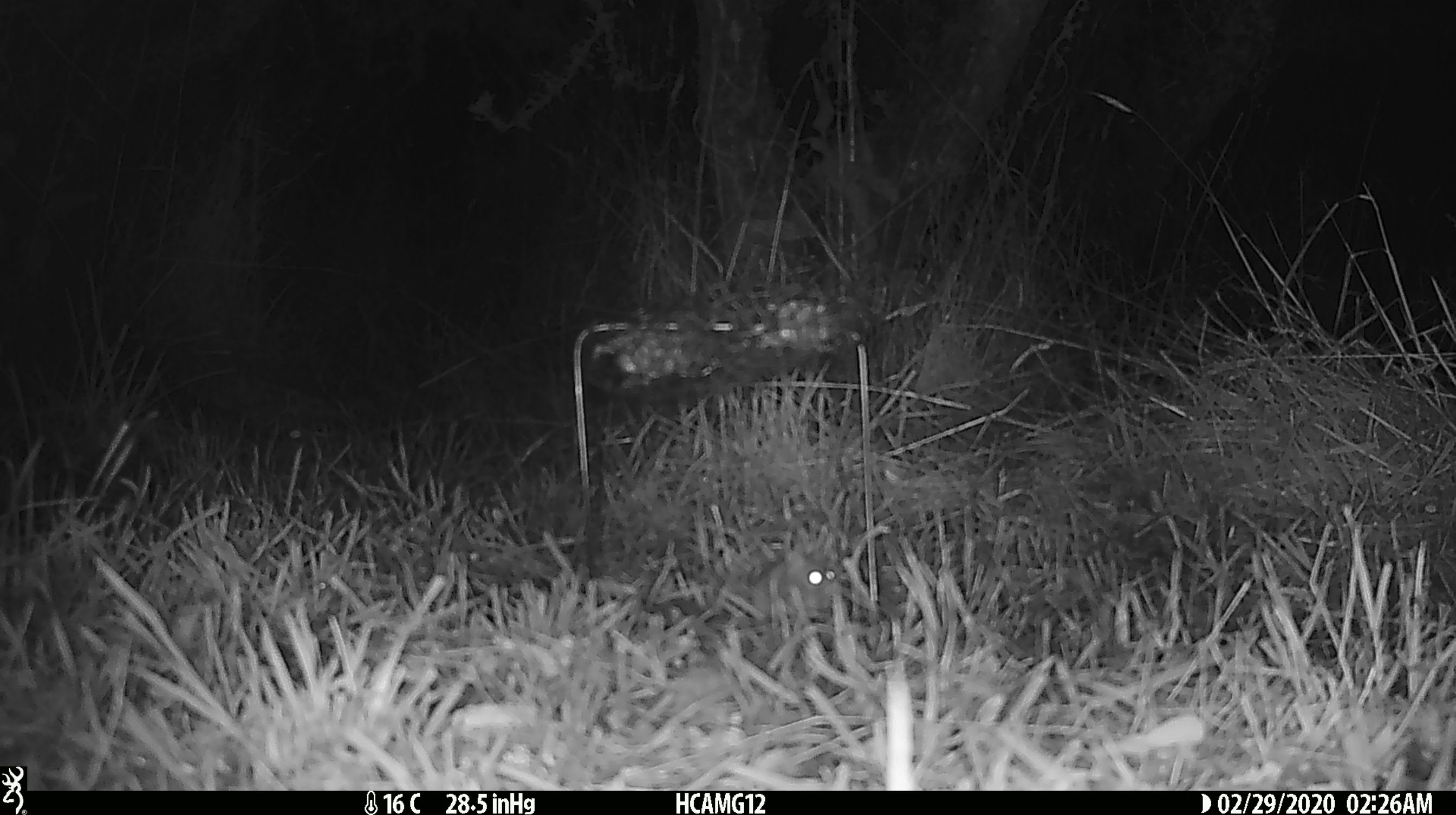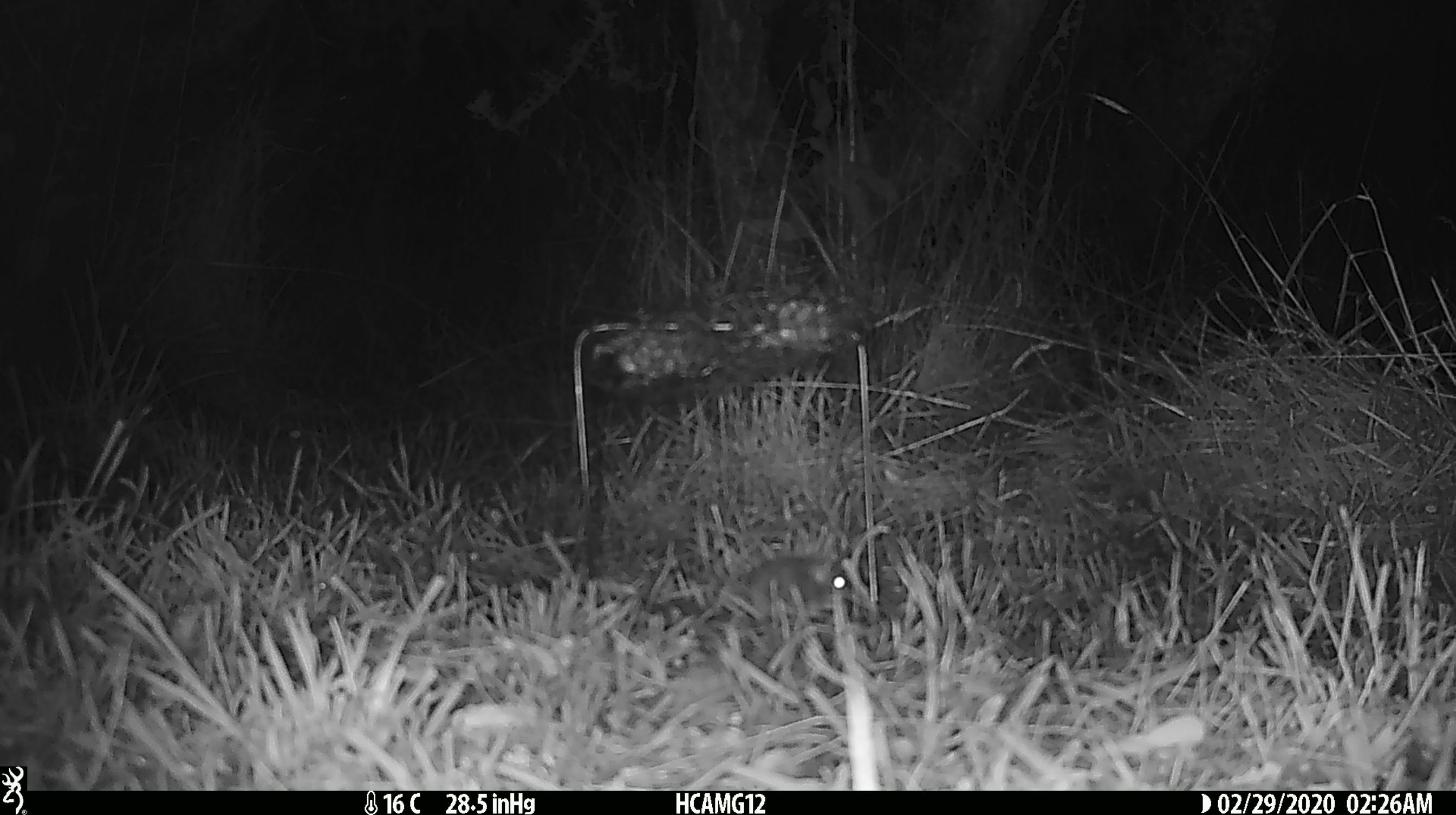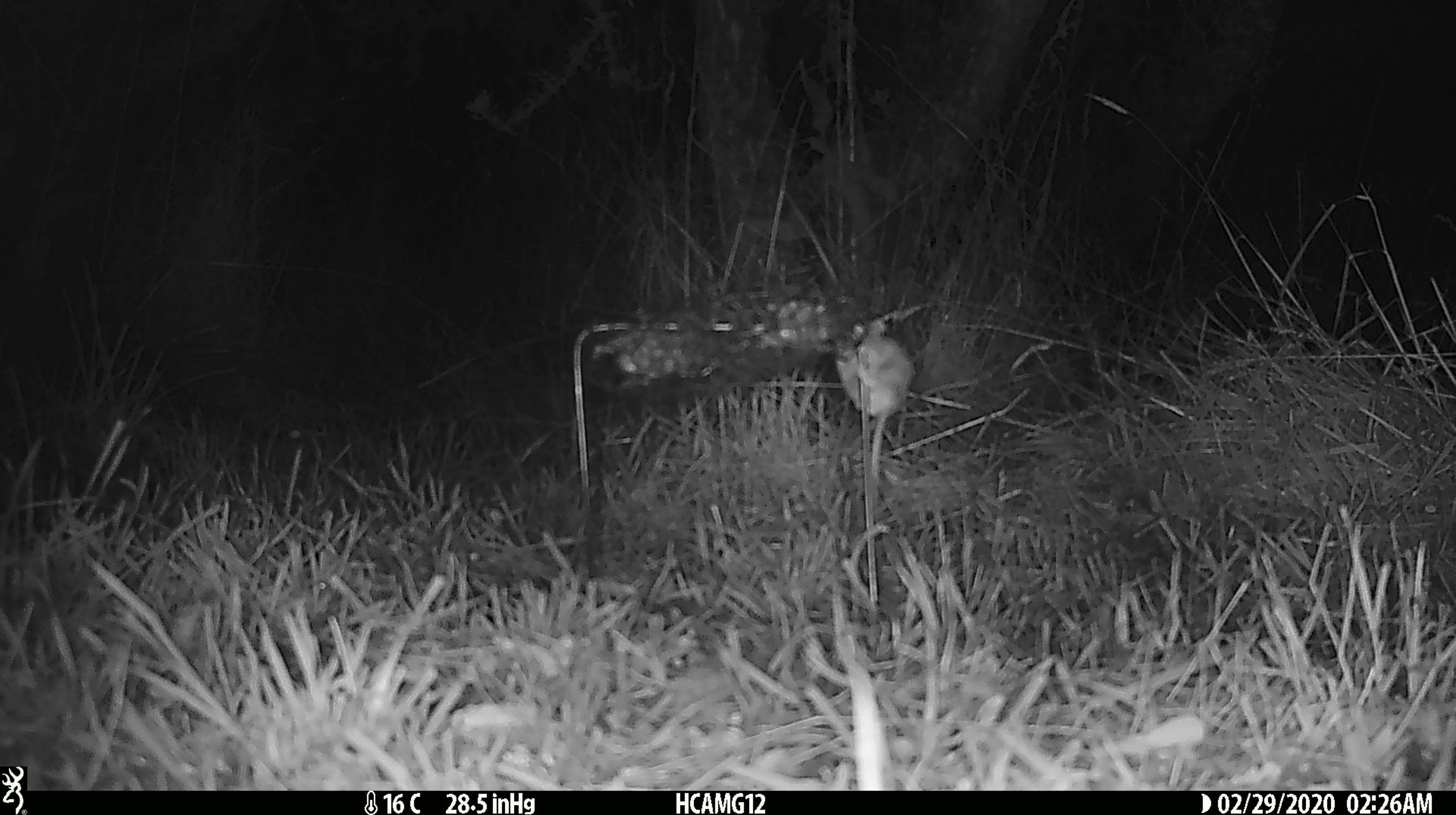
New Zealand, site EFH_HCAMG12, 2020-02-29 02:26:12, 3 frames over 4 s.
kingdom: Animalia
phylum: Chordata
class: Mammalia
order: Rodentia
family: Muridae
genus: Mus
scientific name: Mus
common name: mouse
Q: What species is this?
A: Mouse (Mus).